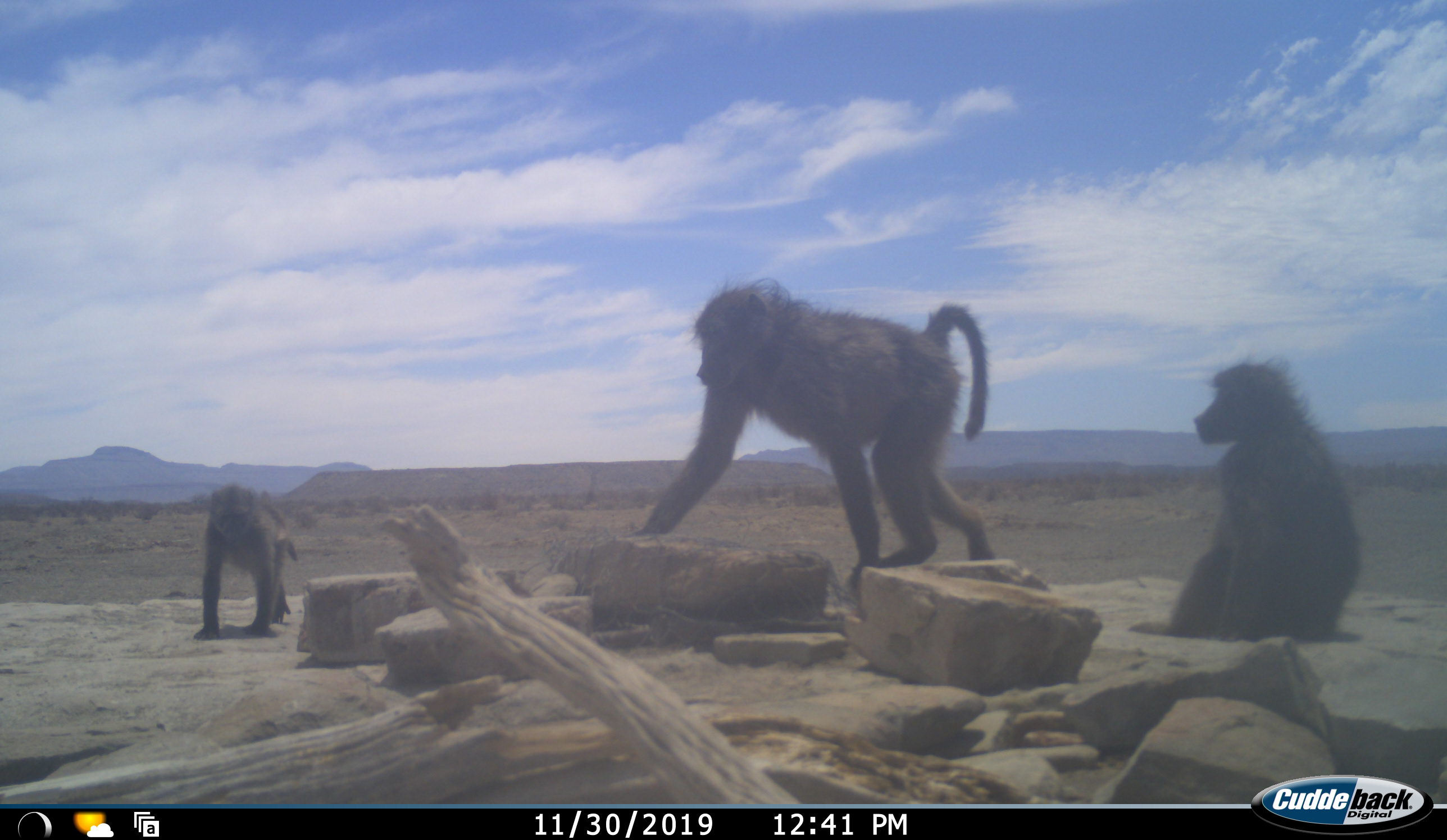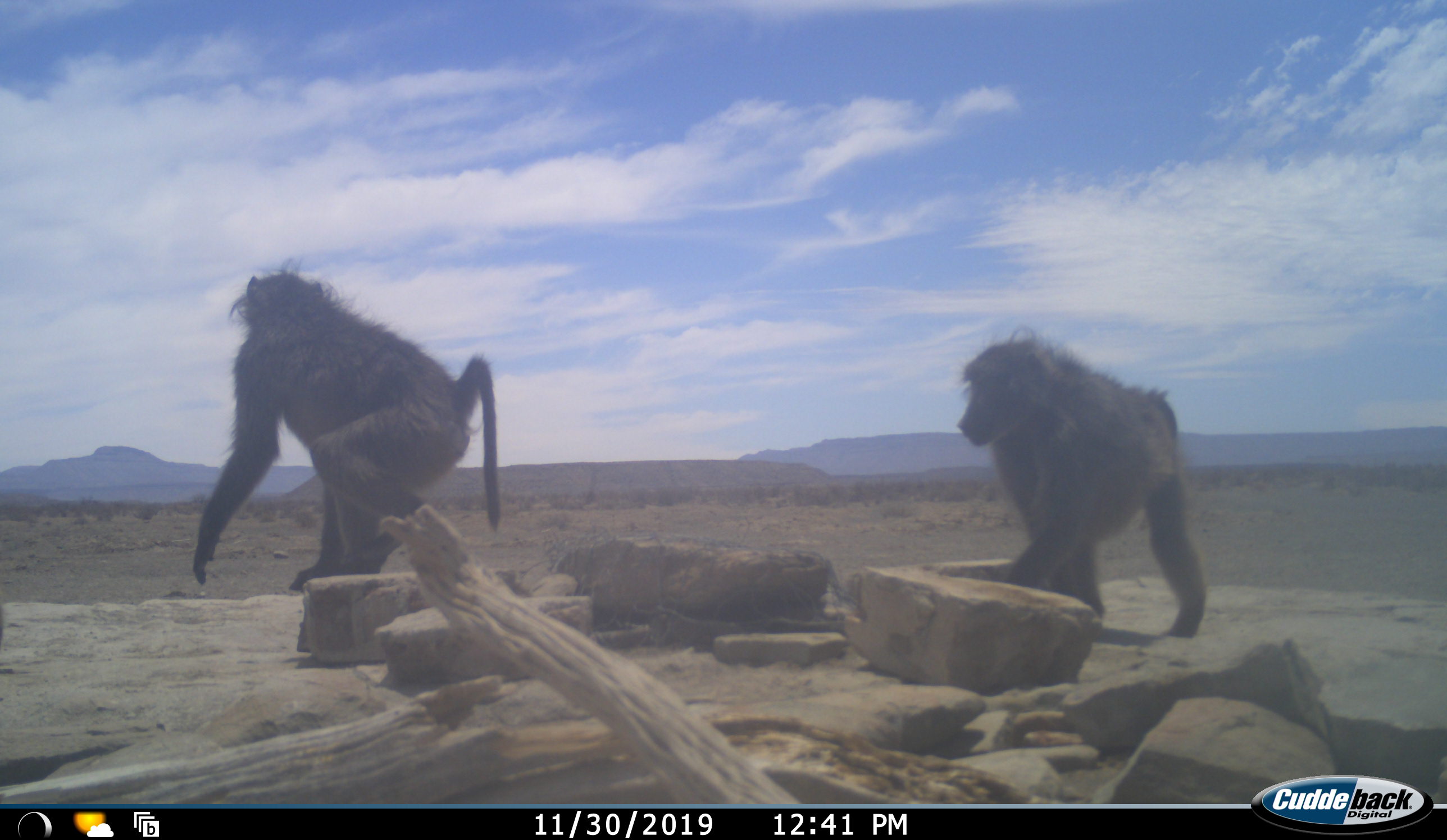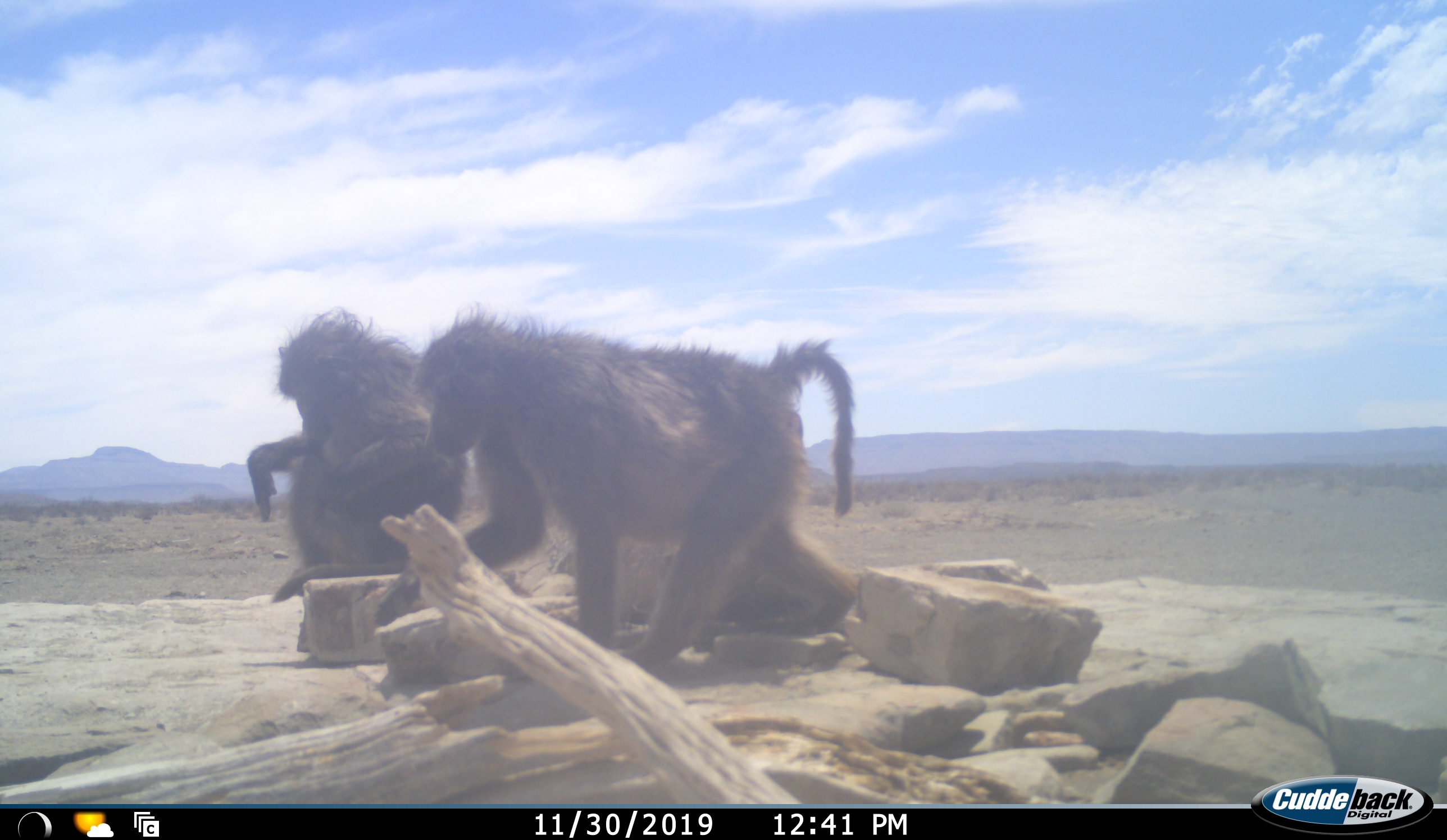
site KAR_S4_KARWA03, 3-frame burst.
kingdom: Animalia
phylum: Chordata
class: Mammalia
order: Primates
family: Cercopithecidae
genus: Papio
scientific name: Papio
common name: baboon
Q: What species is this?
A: Baboon (Papio).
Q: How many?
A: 3.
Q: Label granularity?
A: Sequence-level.